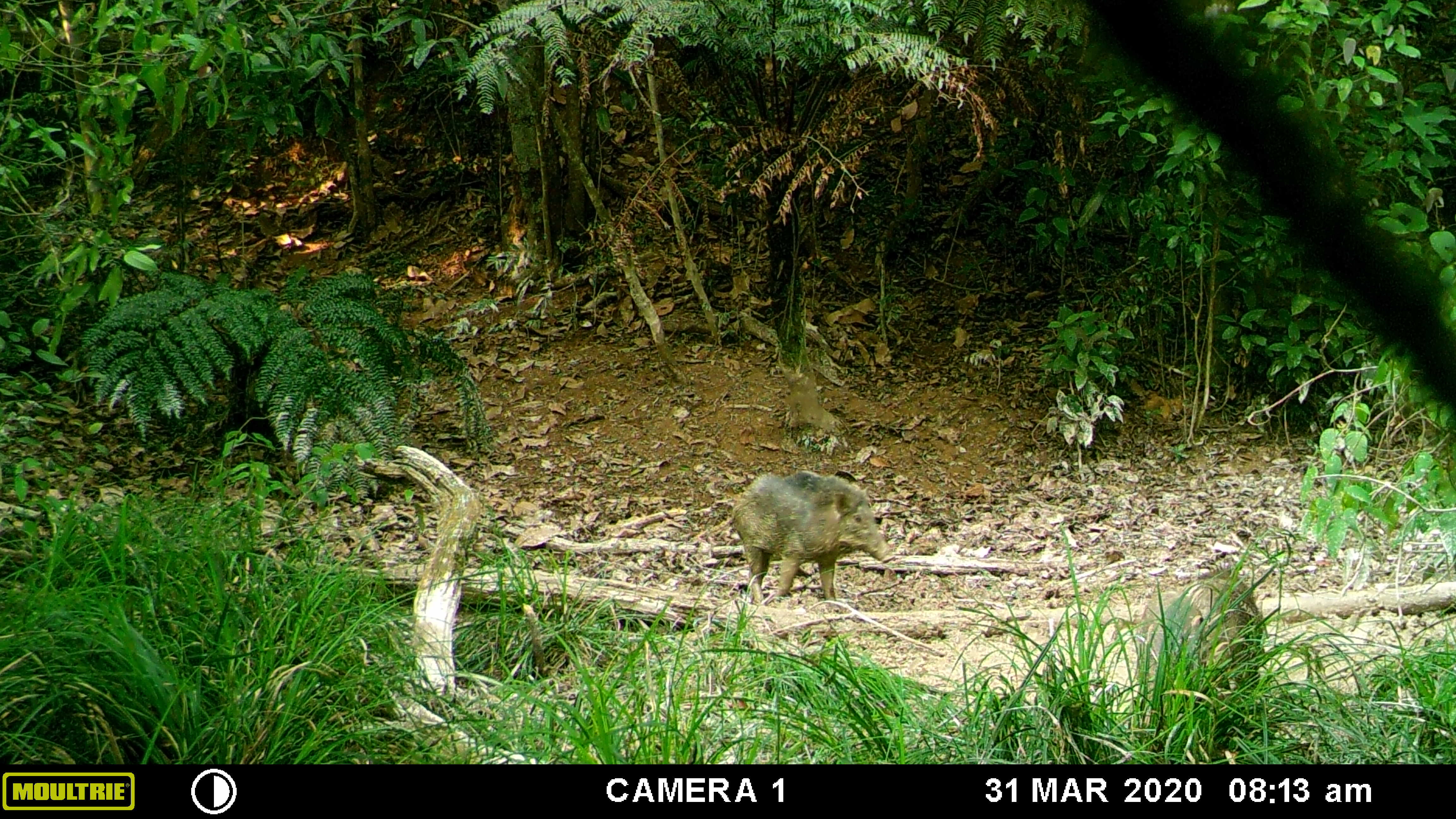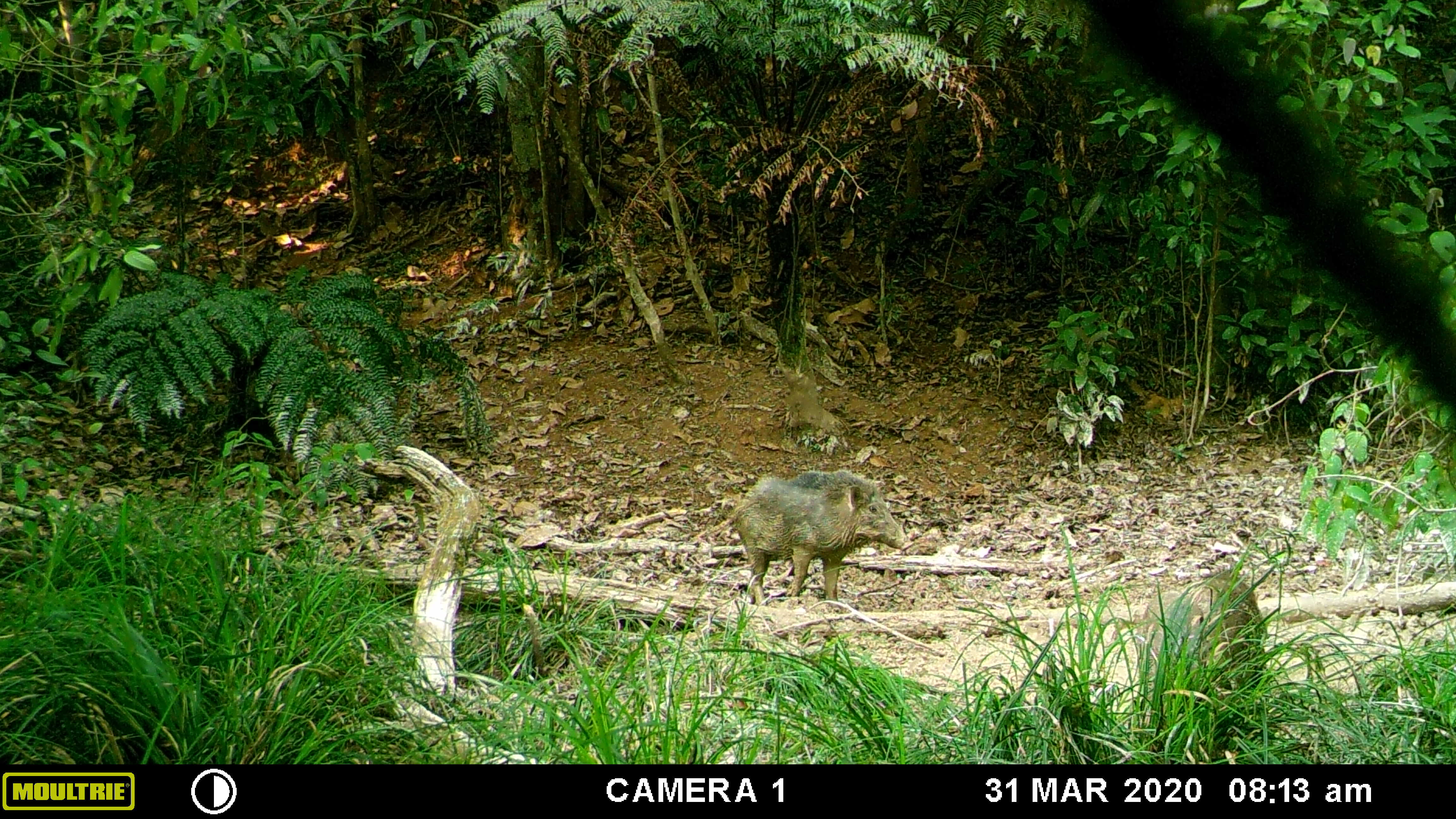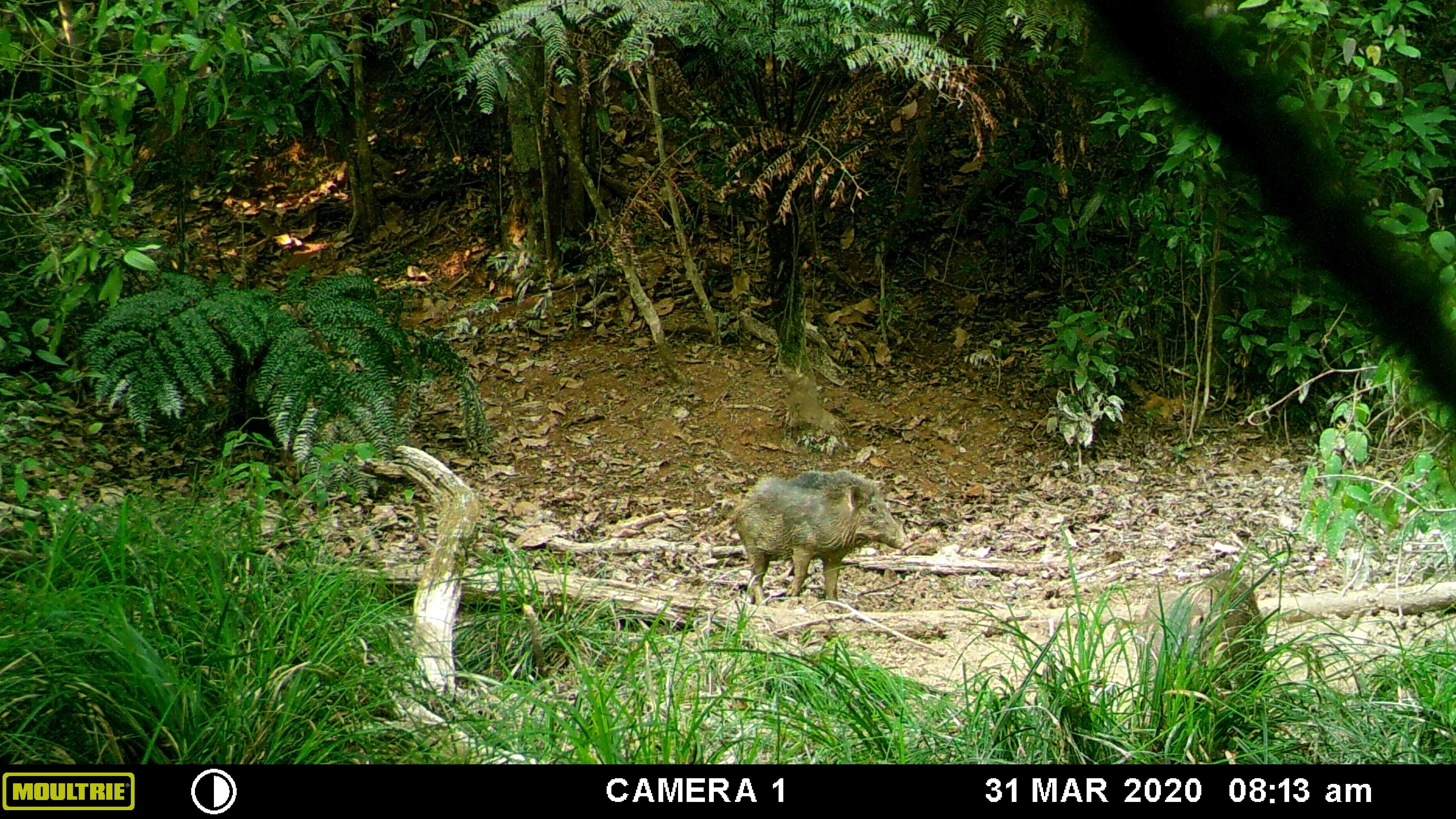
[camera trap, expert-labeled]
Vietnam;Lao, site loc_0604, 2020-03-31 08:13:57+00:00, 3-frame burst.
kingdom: Animalia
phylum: Chordata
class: Mammalia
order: Artiodactyla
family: Suidae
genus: Sus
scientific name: Sus scrofa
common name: eurasian wild pig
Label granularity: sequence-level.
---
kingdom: Animalia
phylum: Chordata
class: Aves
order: Galliformes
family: Phasianidae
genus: Gallus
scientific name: Gallus gallus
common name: red junglefowl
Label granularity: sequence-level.